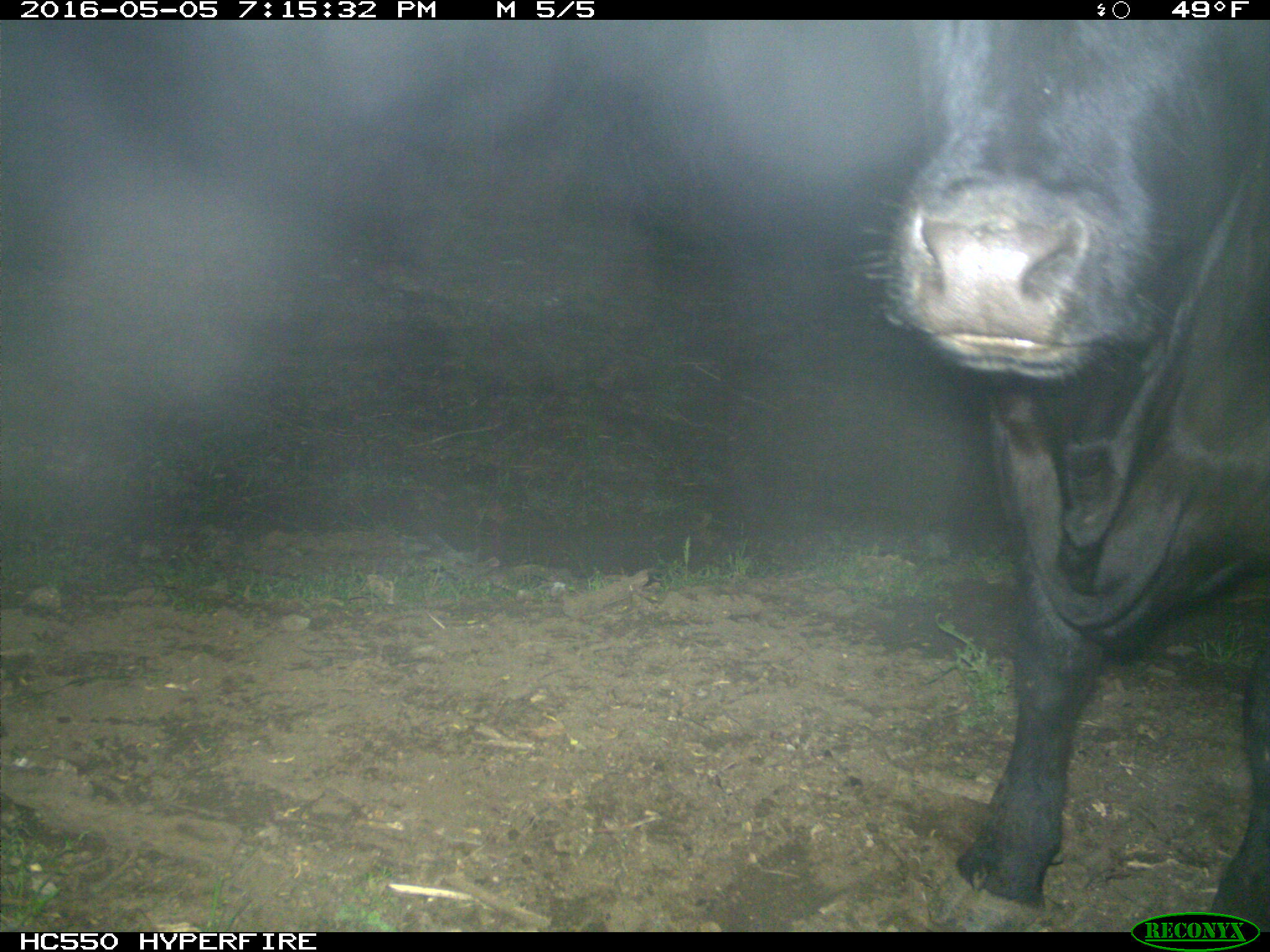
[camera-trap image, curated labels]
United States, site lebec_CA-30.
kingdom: Animalia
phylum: Chordata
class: Mammalia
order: Artiodactyla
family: Bovidae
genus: Bos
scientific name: Bos taurus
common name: domestic cow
Bos taurus (domestic cow).